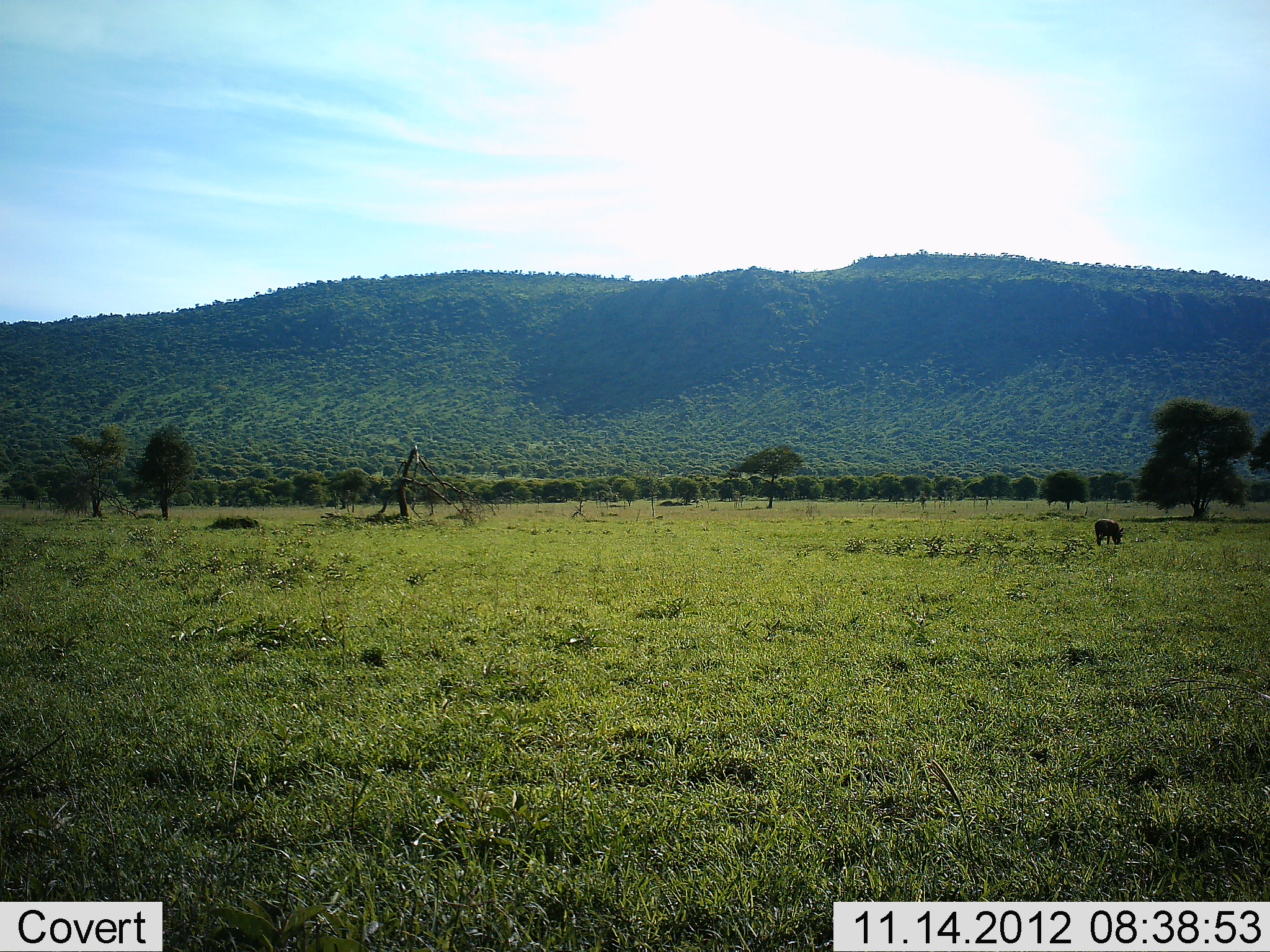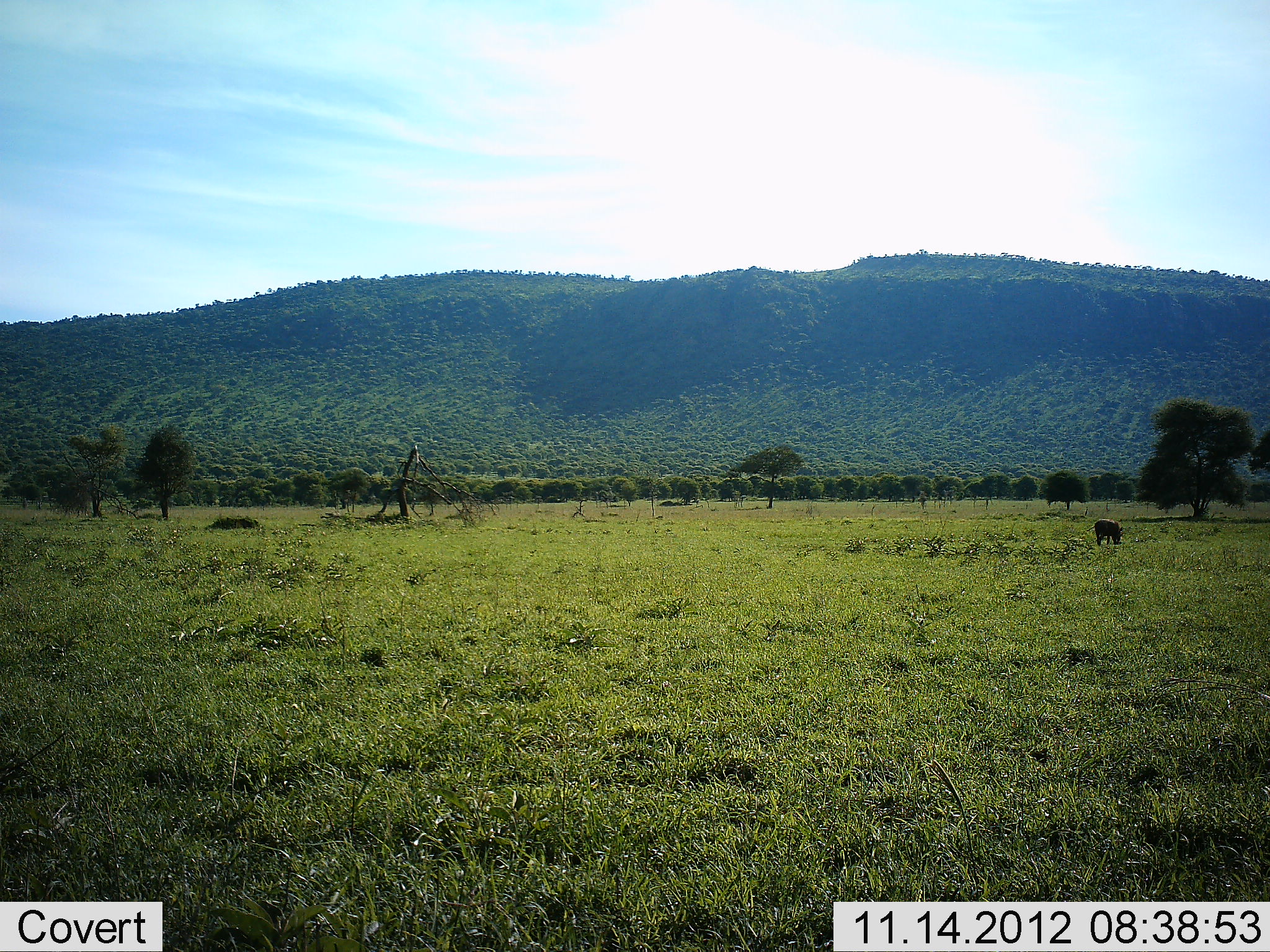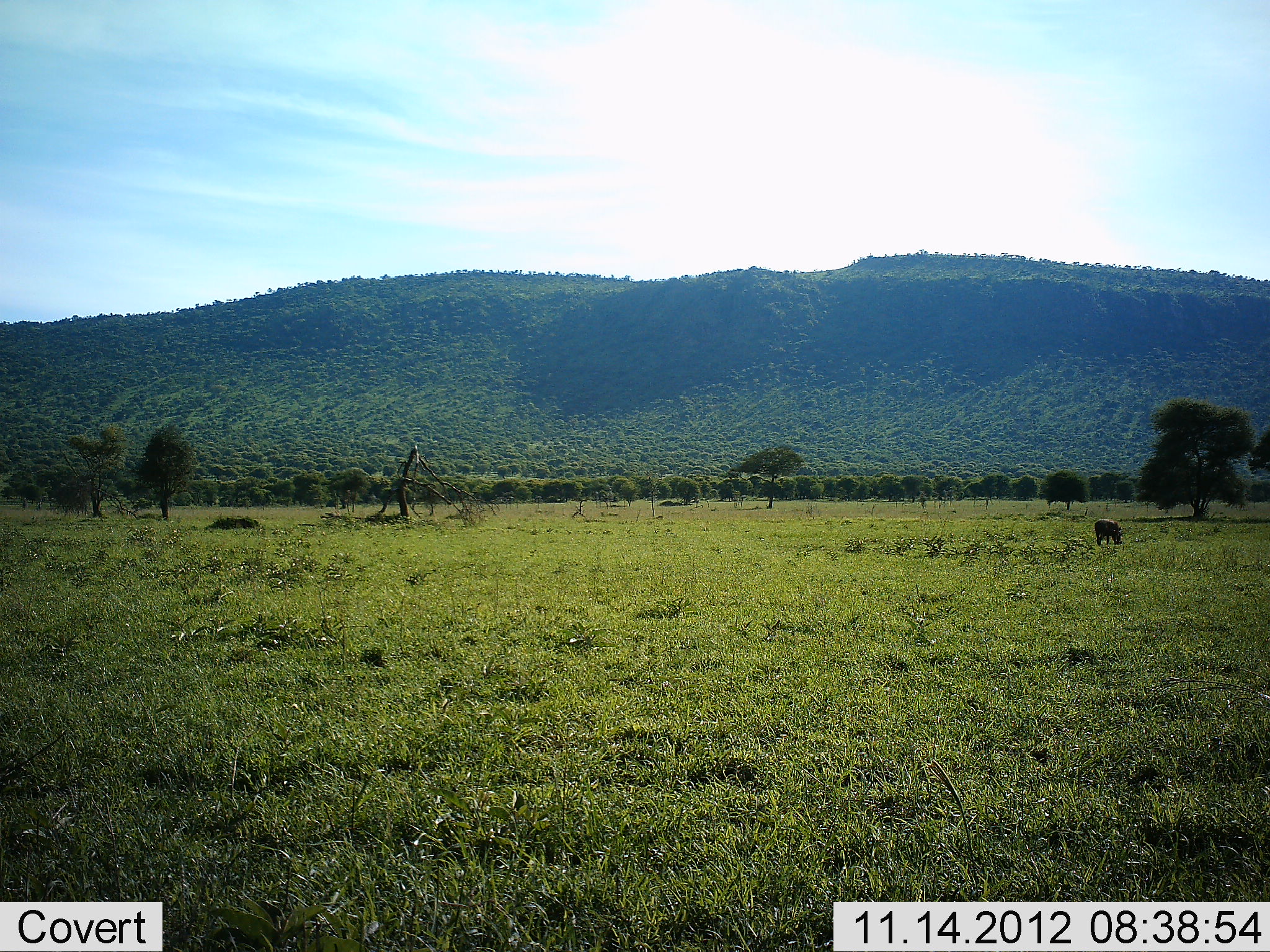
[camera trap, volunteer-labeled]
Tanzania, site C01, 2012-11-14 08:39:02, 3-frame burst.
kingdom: Animalia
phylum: Chordata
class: Mammalia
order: Artiodactyla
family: Bovidae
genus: Syncerus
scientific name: Syncerus caffer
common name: cape buffalo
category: buffalo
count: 1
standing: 67%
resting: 0%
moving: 0%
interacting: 0%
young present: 0%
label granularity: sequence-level